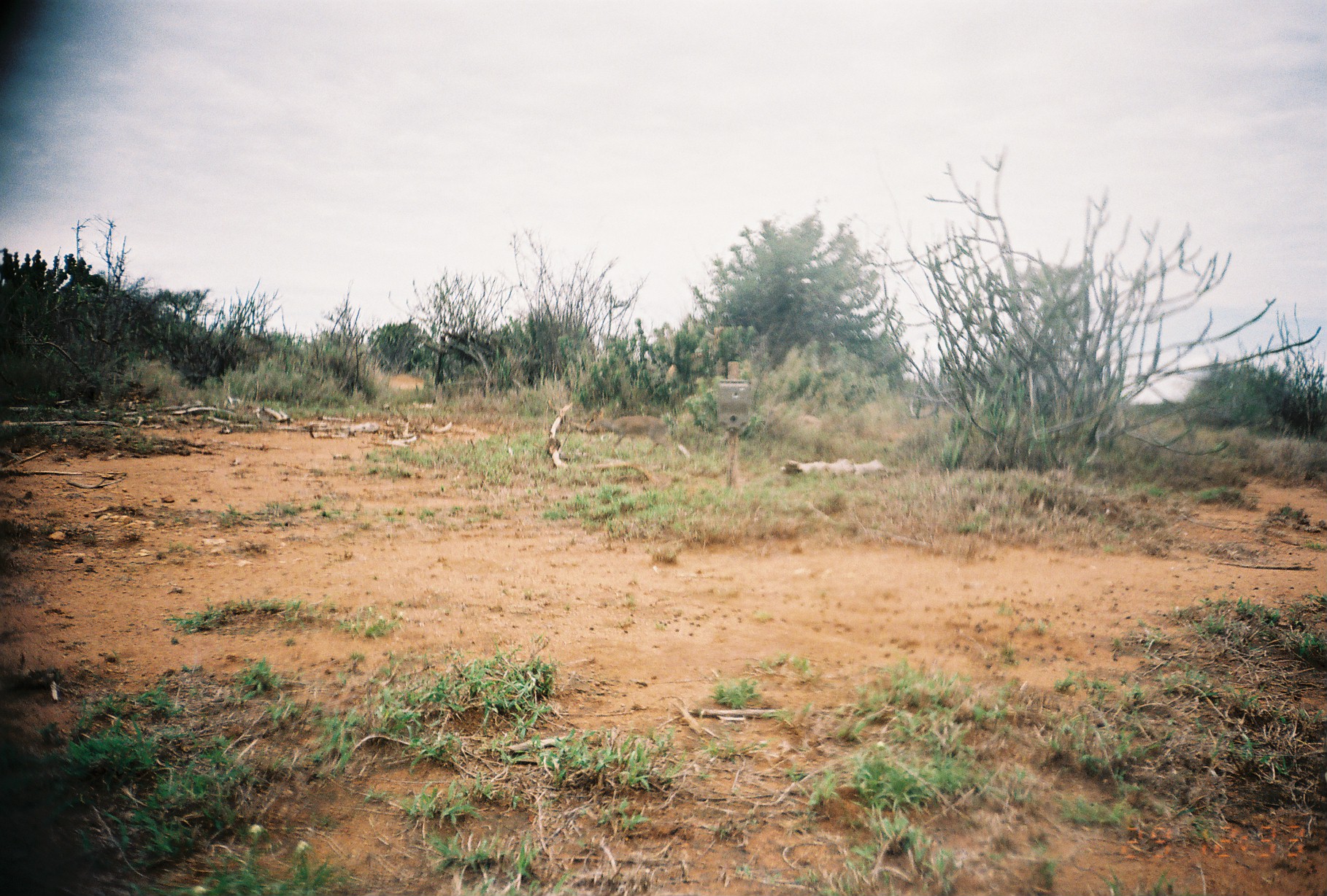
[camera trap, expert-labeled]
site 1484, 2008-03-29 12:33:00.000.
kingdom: Animalia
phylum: Chordata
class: Mammalia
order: Artiodactyla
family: Bovidae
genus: Madoqua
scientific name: Madoqua guentheri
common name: günther's dik-dik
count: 1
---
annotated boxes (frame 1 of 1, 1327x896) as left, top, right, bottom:
madoqua guentheri: 582, 406, 677, 460